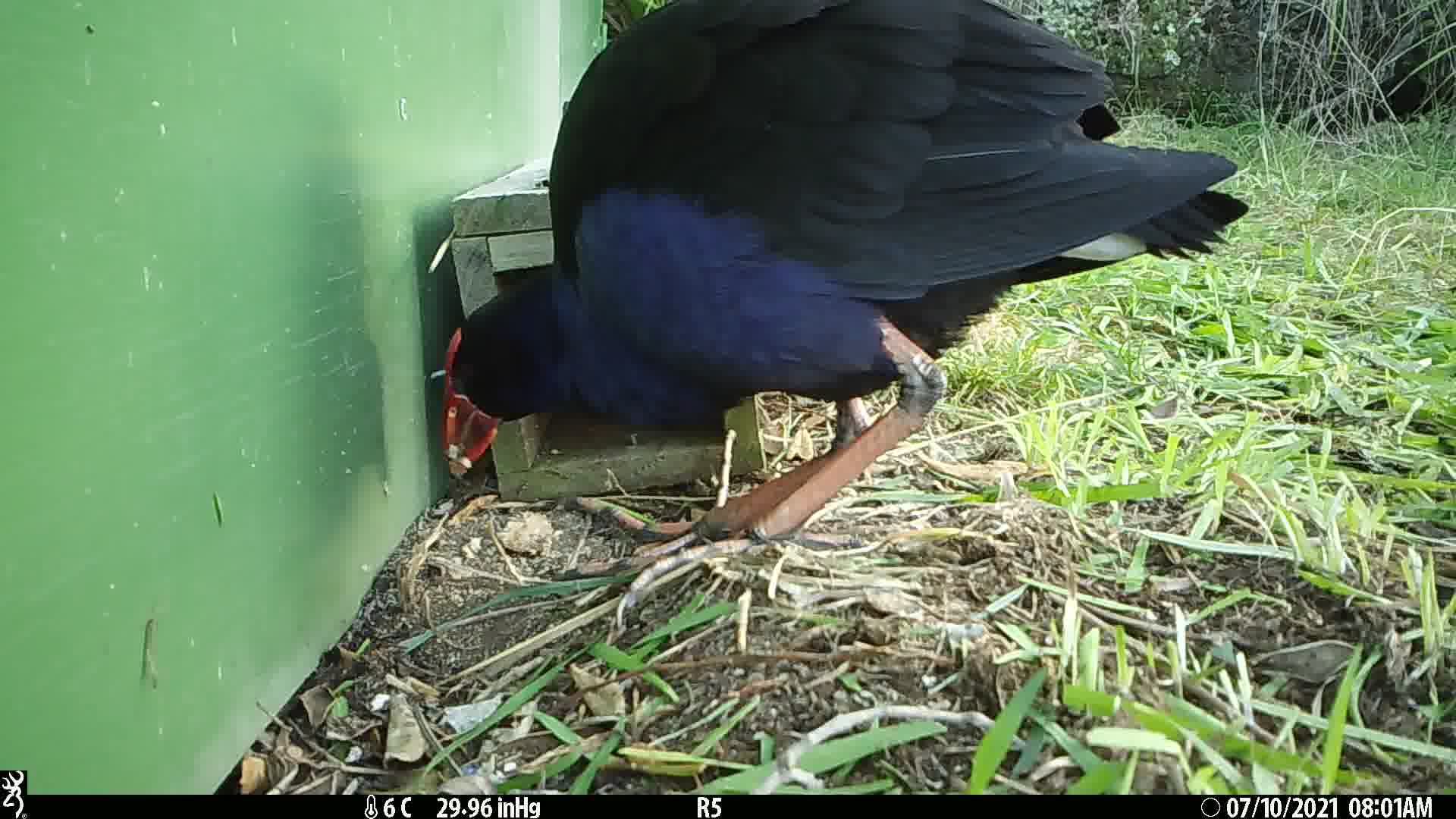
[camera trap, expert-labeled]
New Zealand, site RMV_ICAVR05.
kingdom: Animalia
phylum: Chordata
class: Aves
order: Gruiformes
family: Rallidae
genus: Porphyrio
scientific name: Porphyrio melanotus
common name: australasian swamphen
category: pukeko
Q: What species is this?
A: Pukeko (australasian swamphen) (Porphyrio melanotus).